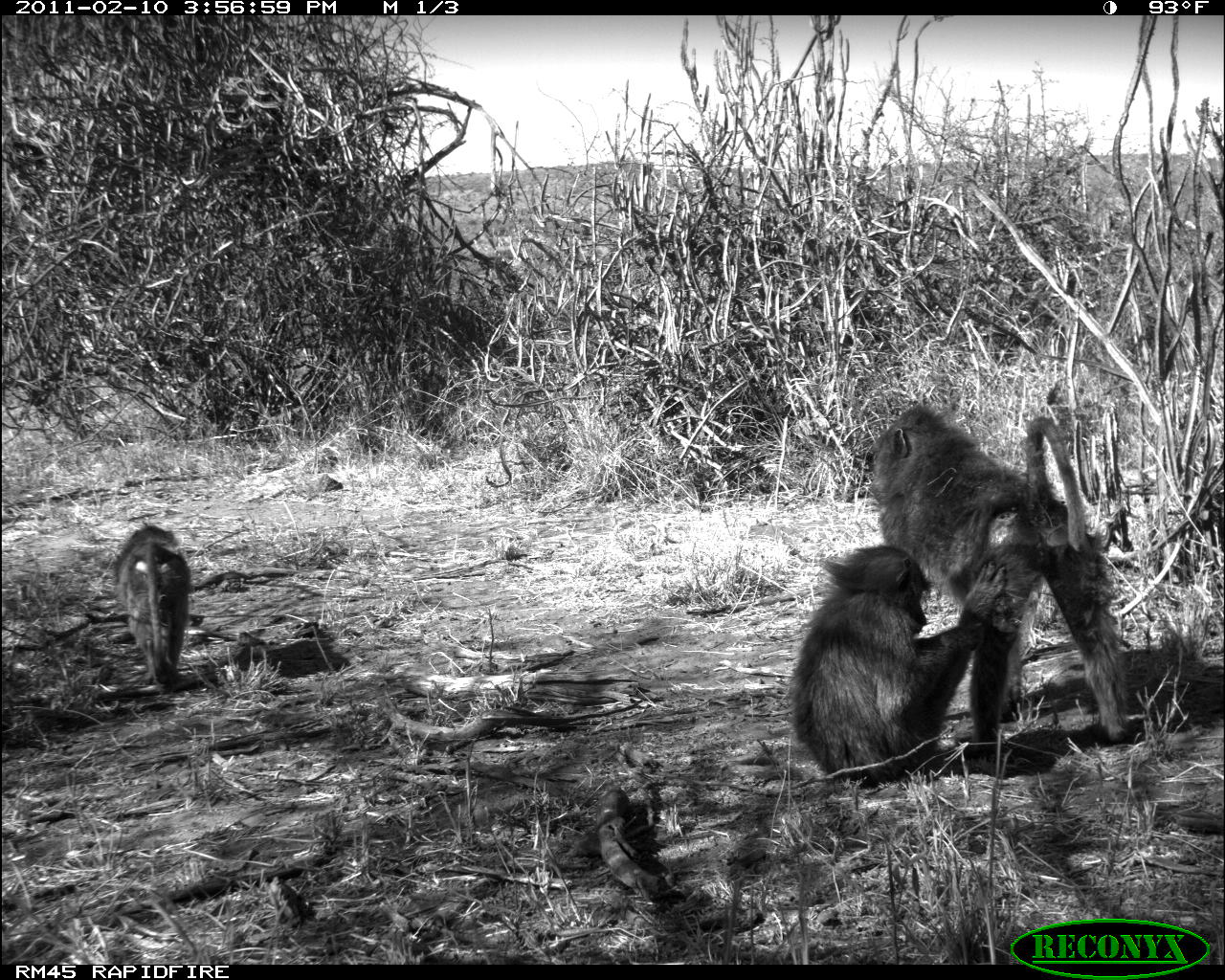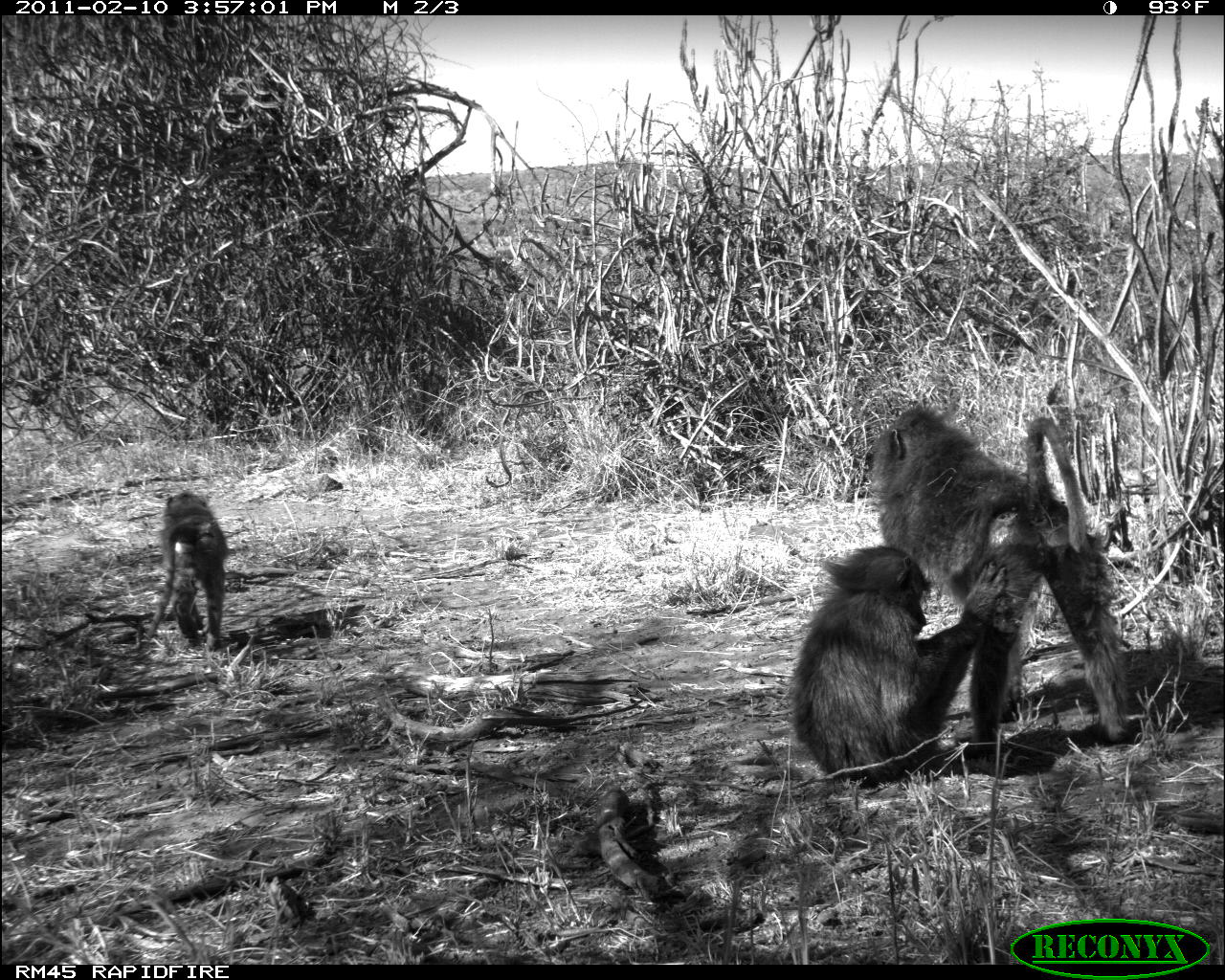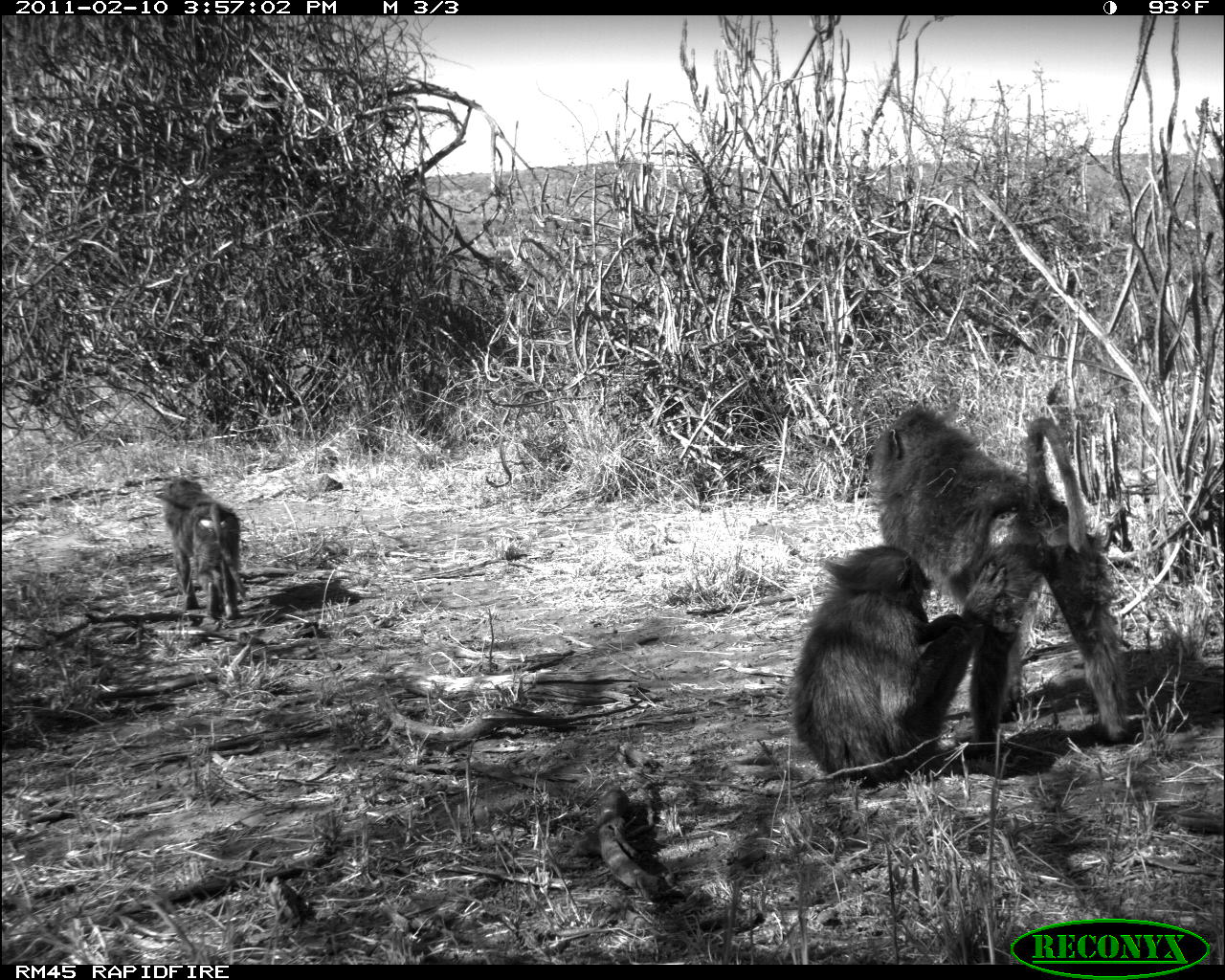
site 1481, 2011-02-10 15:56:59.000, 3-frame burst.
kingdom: Animalia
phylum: Chordata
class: Mammalia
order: Primates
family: Cercopithecidae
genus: Papio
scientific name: Papio anubis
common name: olive baboon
Papio anubis (olive baboon), count 3.